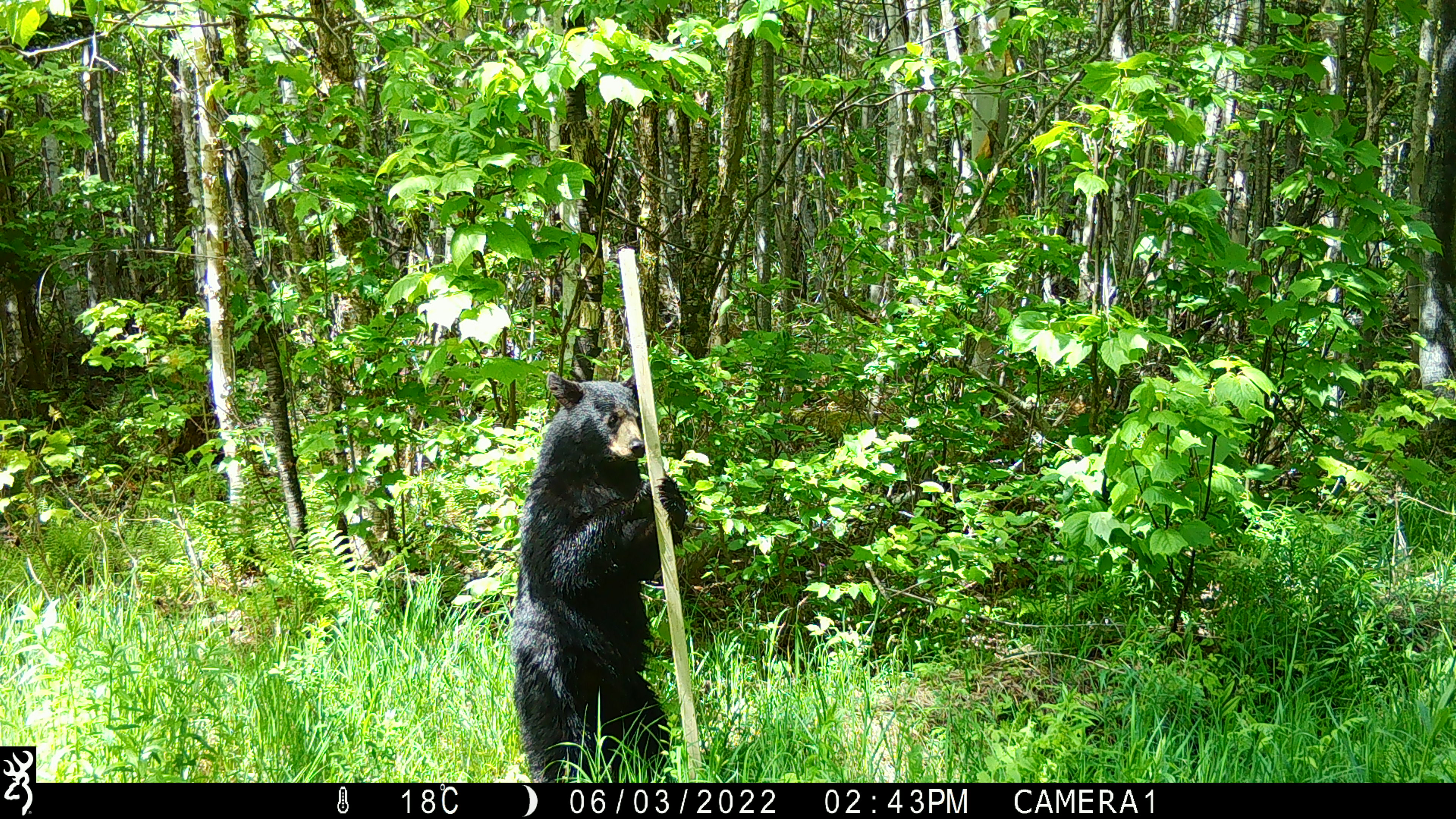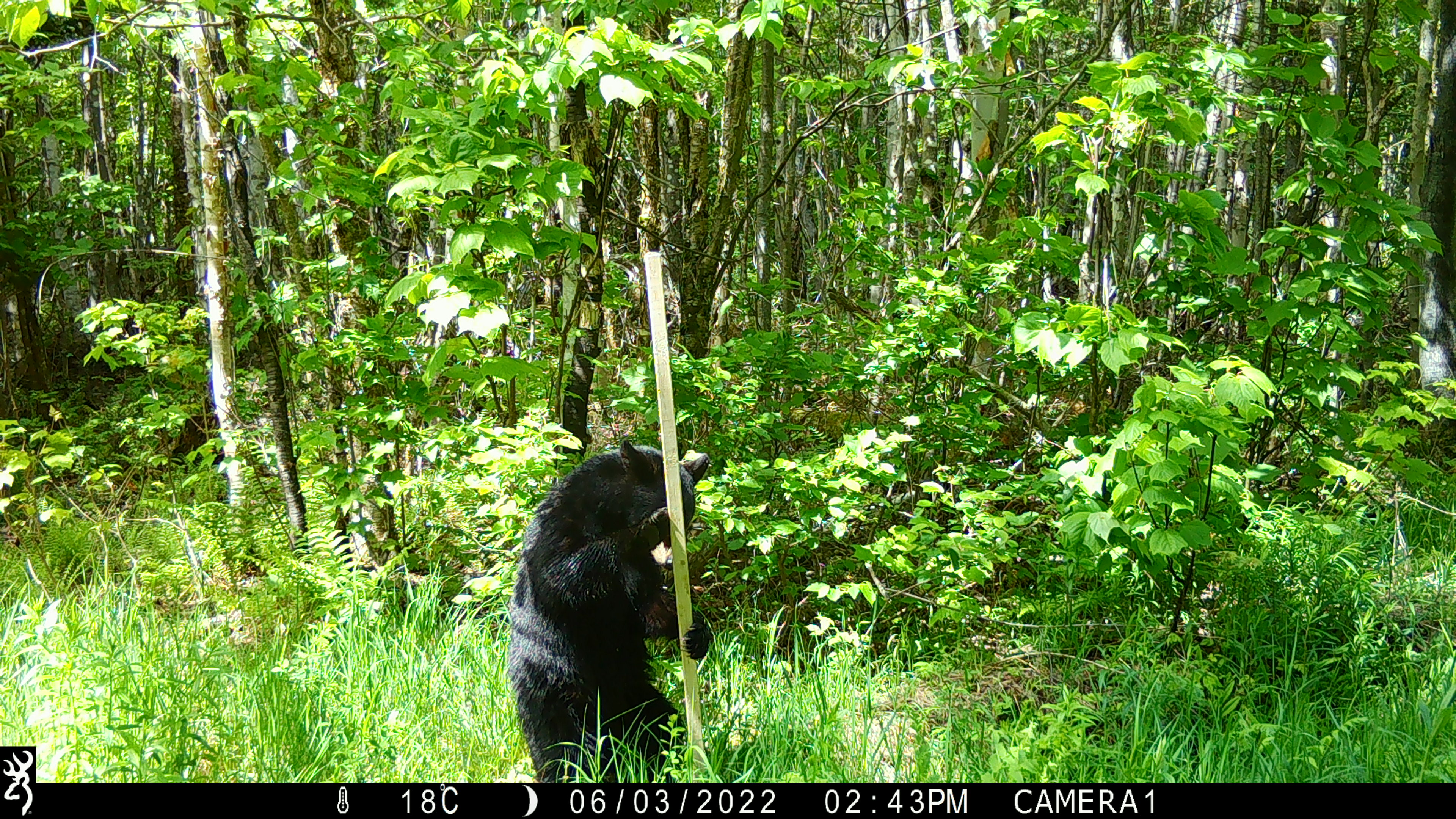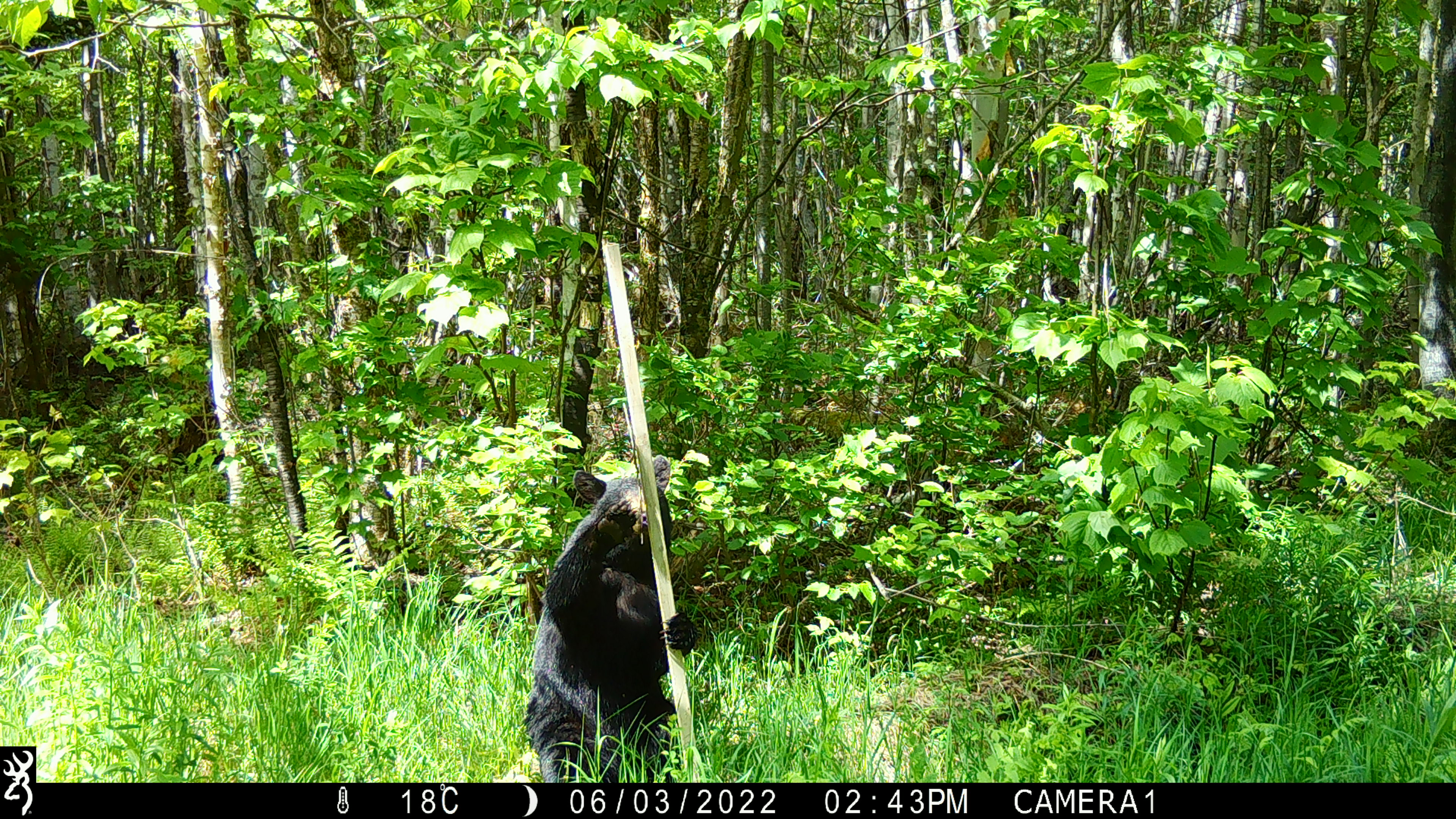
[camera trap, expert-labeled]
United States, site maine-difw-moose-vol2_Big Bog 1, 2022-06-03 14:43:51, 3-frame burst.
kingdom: Animalia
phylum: Chordata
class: Mammalia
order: Carnivora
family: Ursidae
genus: Ursus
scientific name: Ursus americanus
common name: black bear